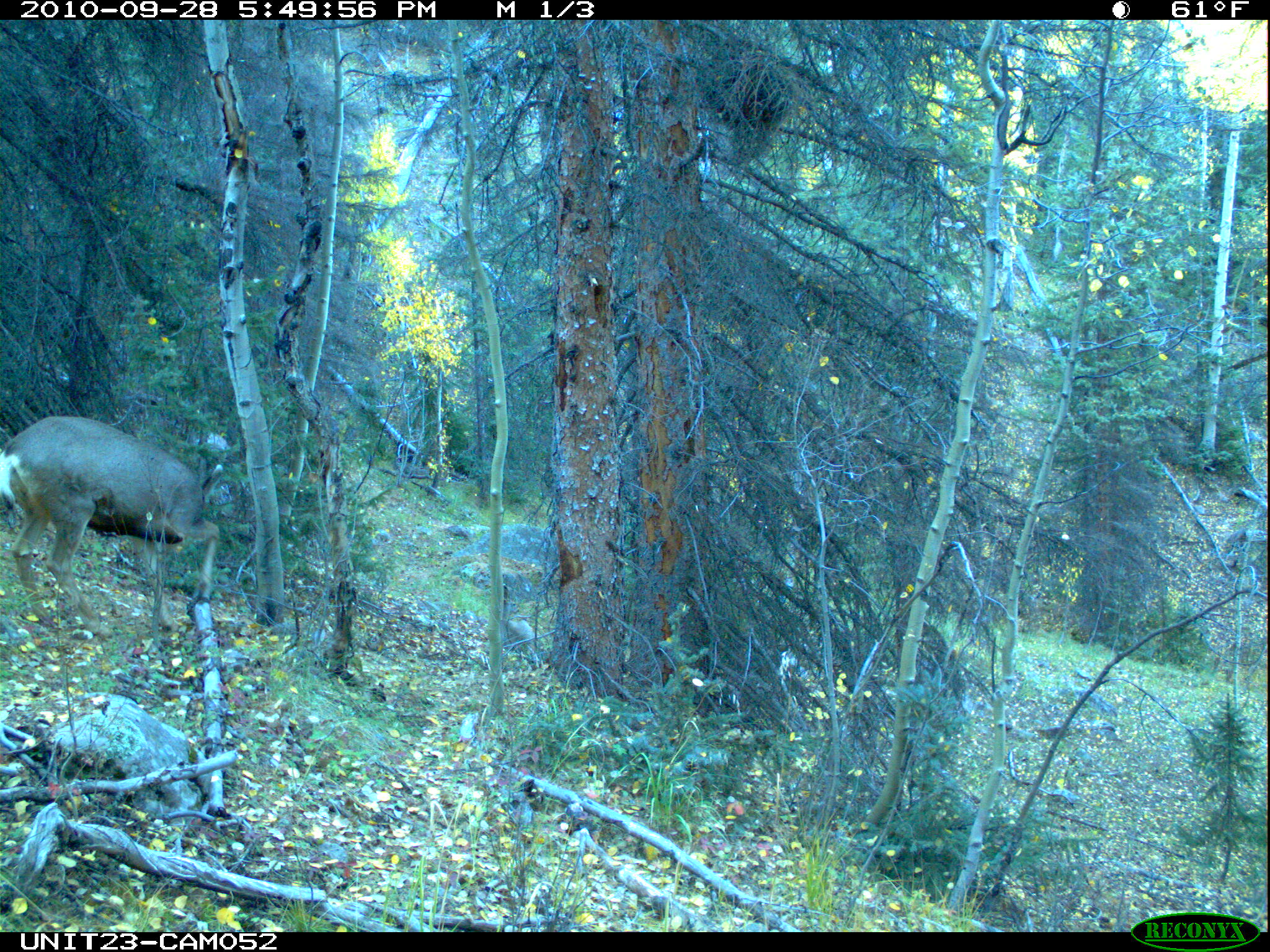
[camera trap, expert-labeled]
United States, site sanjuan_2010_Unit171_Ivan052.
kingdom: Animalia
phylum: Chordata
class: Mammalia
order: Artiodactyla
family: Cervidae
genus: Odocoileus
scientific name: Odocoileus hemionus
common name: mule deer